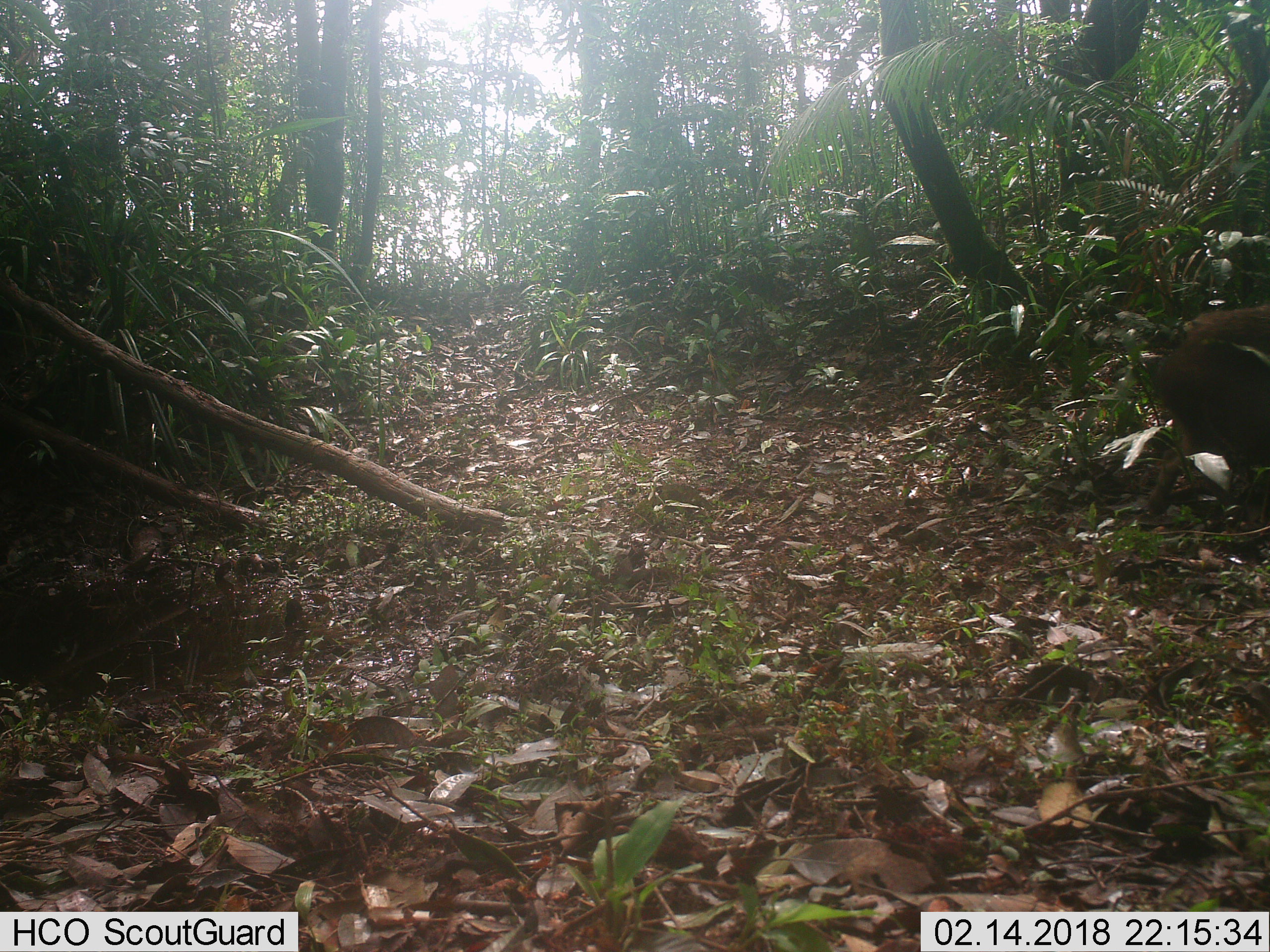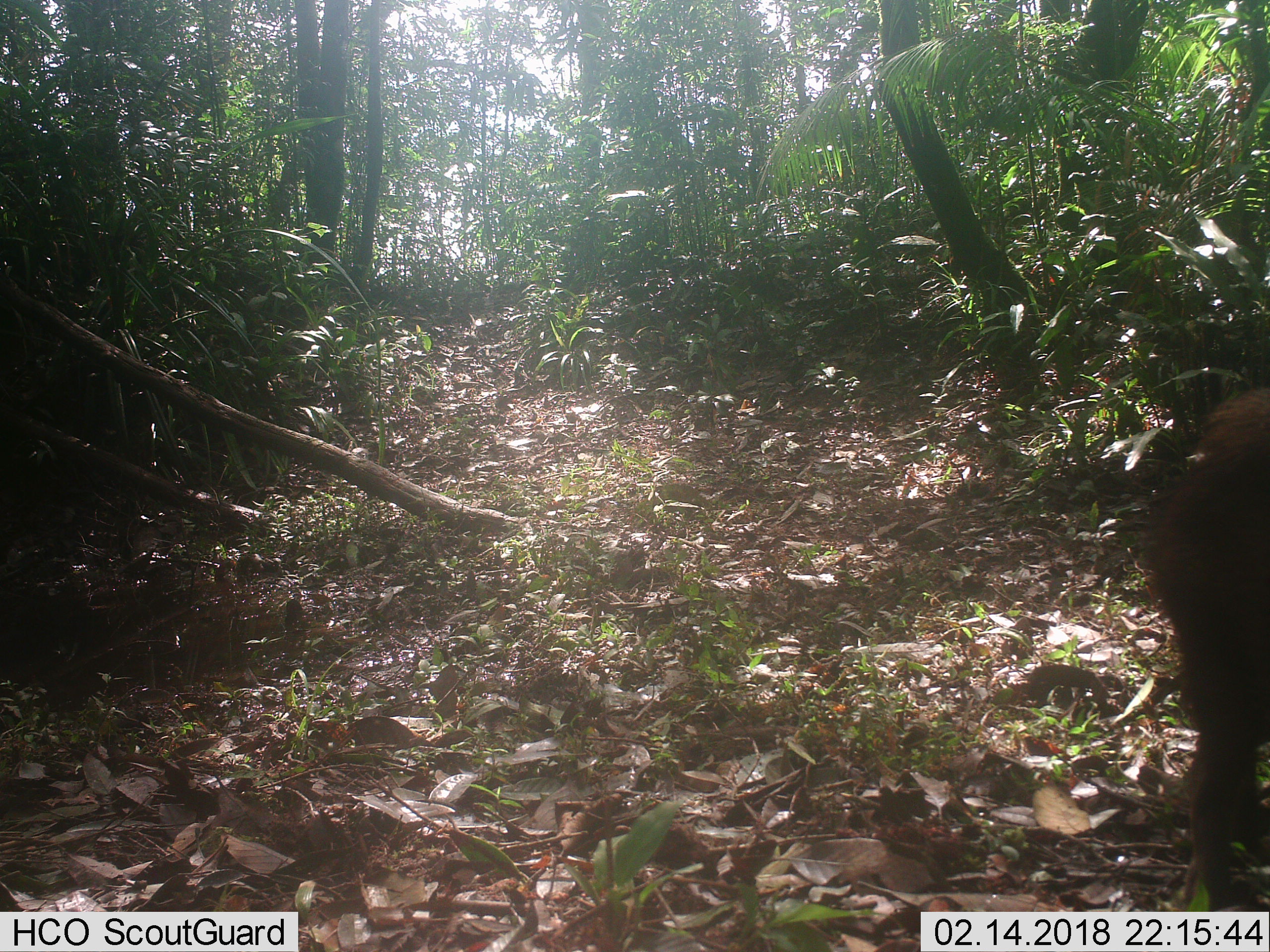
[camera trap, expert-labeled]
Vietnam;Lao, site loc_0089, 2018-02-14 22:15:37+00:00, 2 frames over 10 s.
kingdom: Animalia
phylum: Chordata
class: Mammalia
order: Artiodactyla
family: Suidae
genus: Sus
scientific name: Sus scrofa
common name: eurasian wild pig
Eurasian wild pig (Sus scrofa). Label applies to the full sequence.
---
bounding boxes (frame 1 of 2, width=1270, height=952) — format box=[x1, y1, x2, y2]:
eurasian wild pig: box=[1131, 296, 1270, 528]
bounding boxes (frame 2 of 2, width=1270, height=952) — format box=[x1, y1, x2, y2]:
eurasian wild pig: box=[1131, 378, 1270, 905]